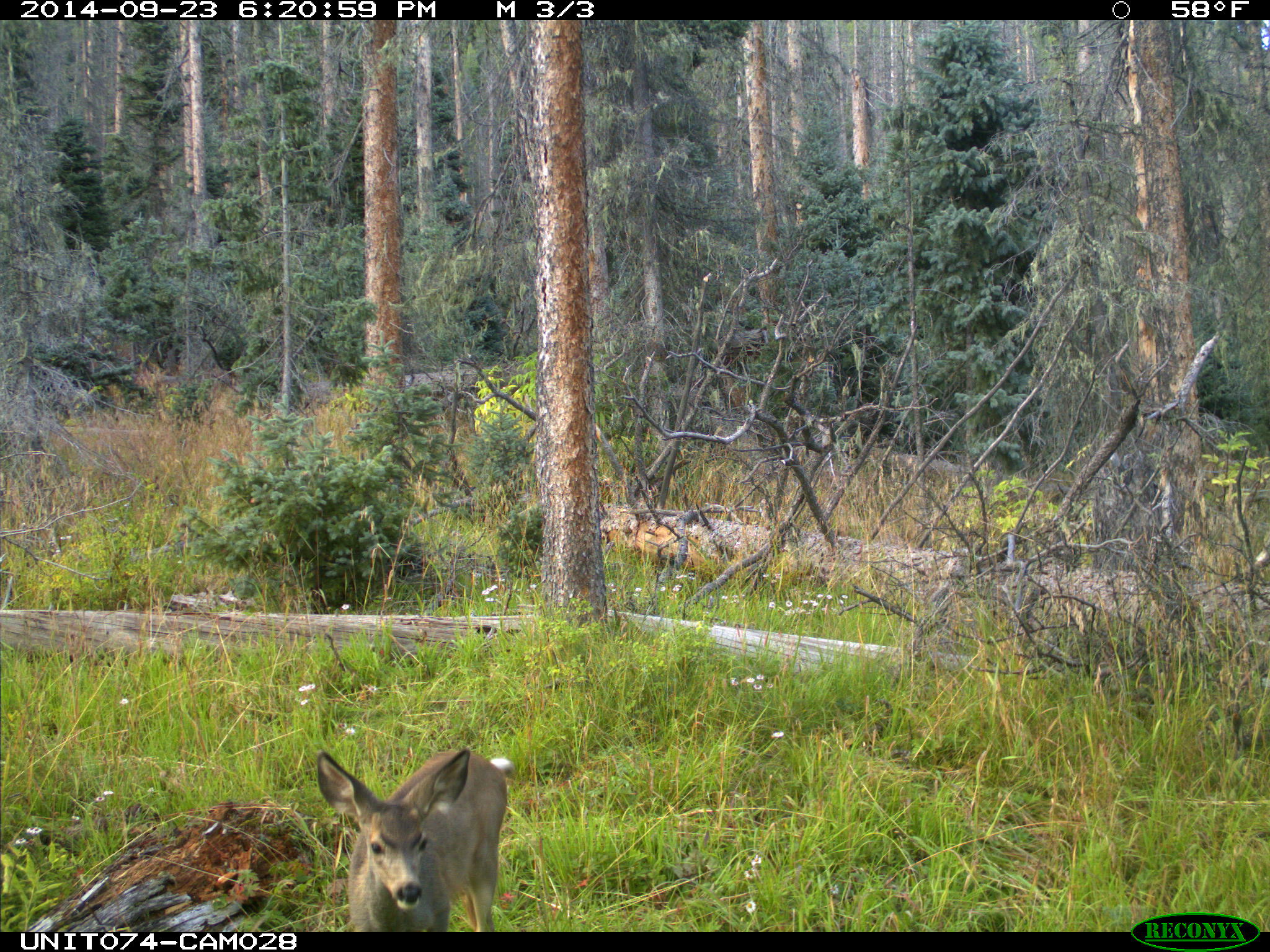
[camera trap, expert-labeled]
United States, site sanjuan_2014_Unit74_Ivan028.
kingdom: Animalia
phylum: Chordata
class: Mammalia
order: Artiodactyla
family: Cervidae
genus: Odocoileus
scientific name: Odocoileus hemionus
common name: mule deer